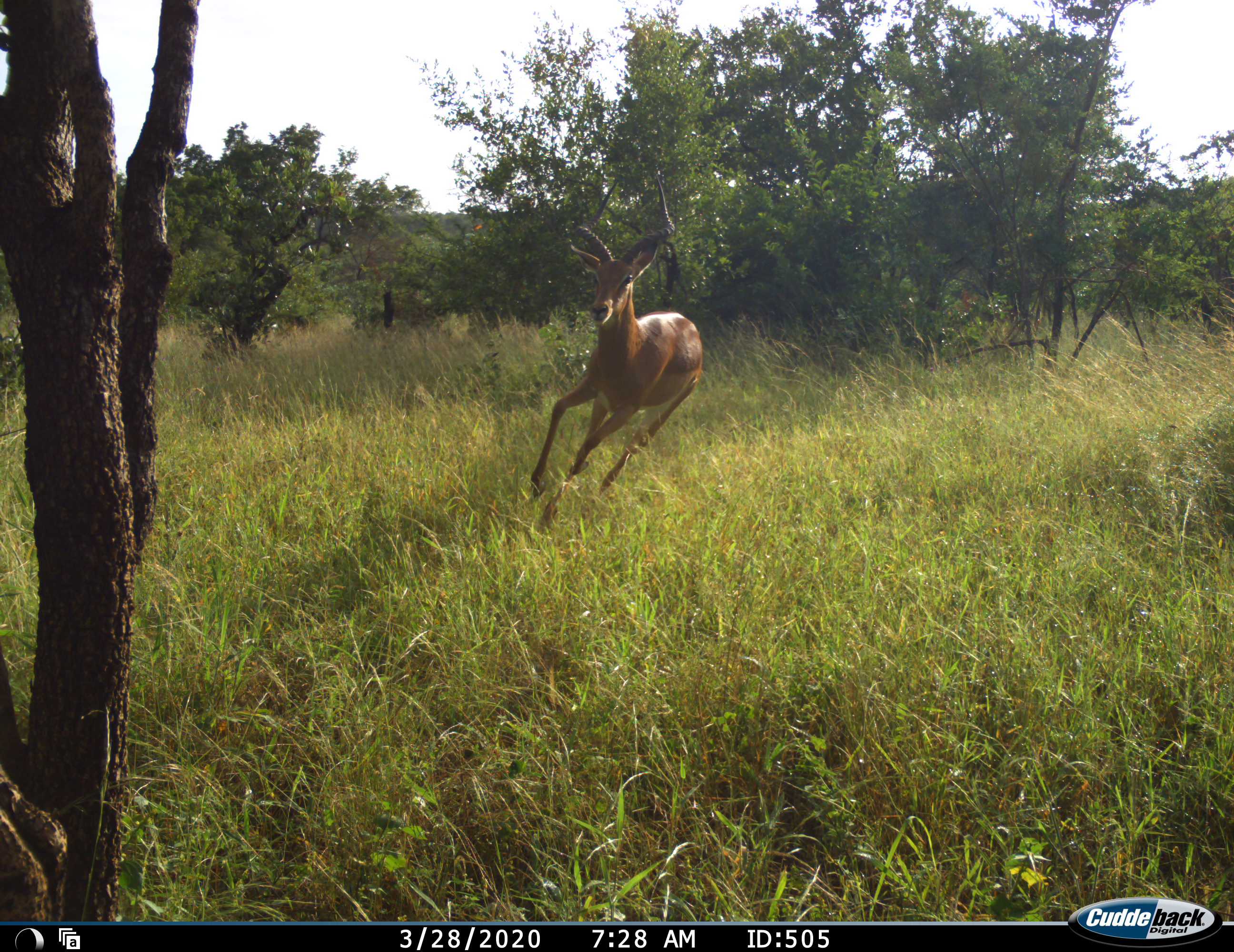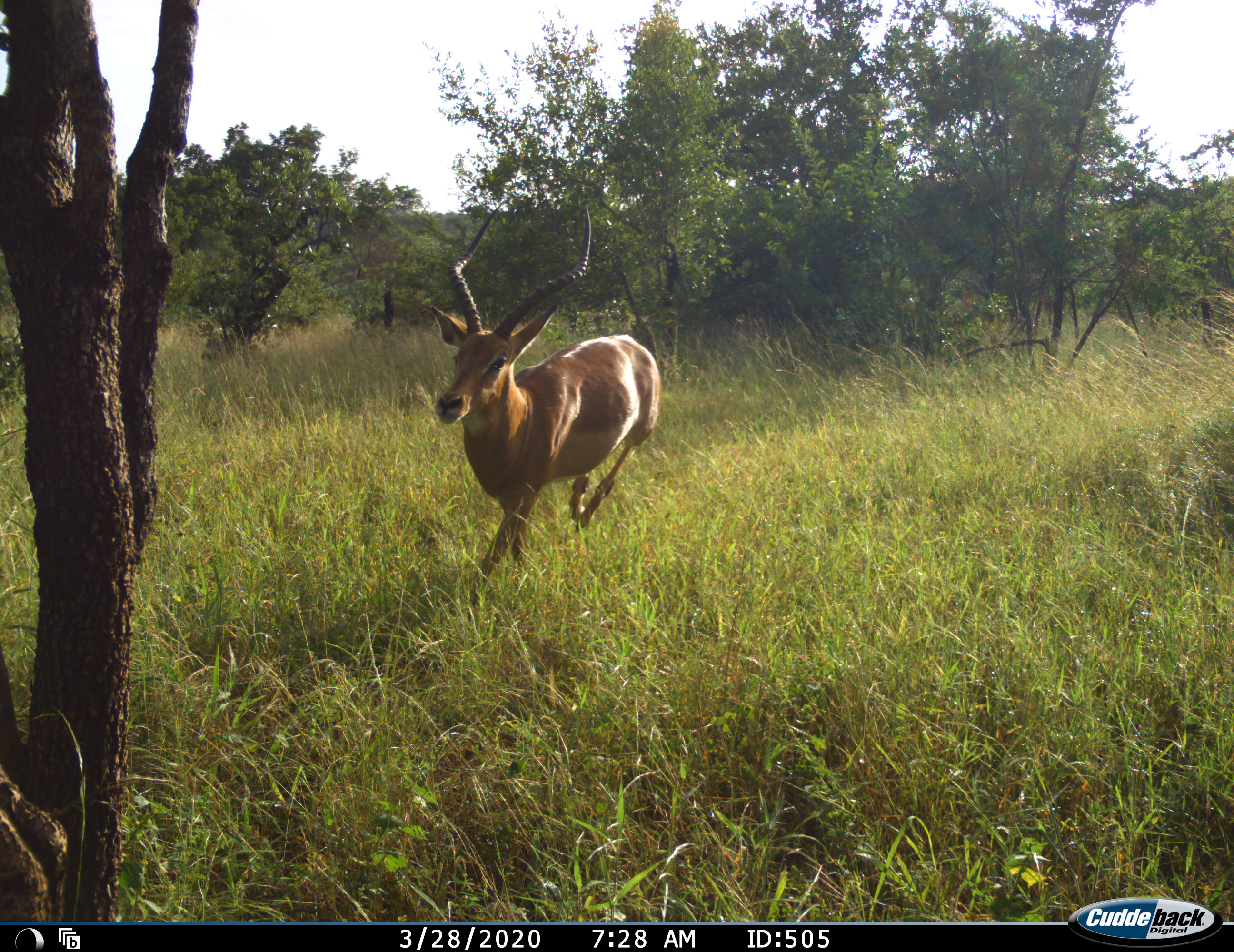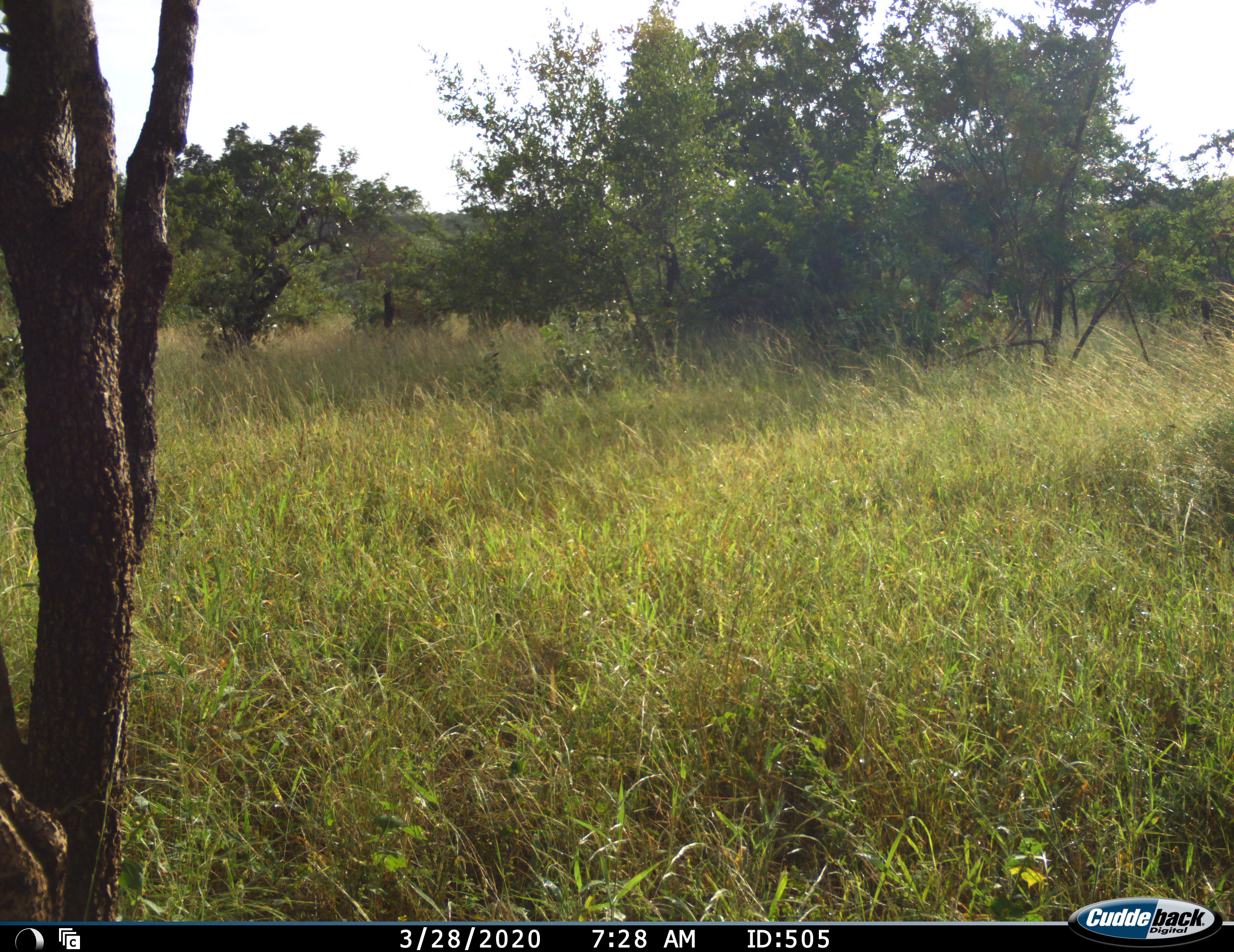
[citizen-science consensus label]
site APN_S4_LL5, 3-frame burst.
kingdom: Animalia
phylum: Chordata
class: Mammalia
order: Artiodactyla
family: Bovidae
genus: Aepyceros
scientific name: Aepyceros melampus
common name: impala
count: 1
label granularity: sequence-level